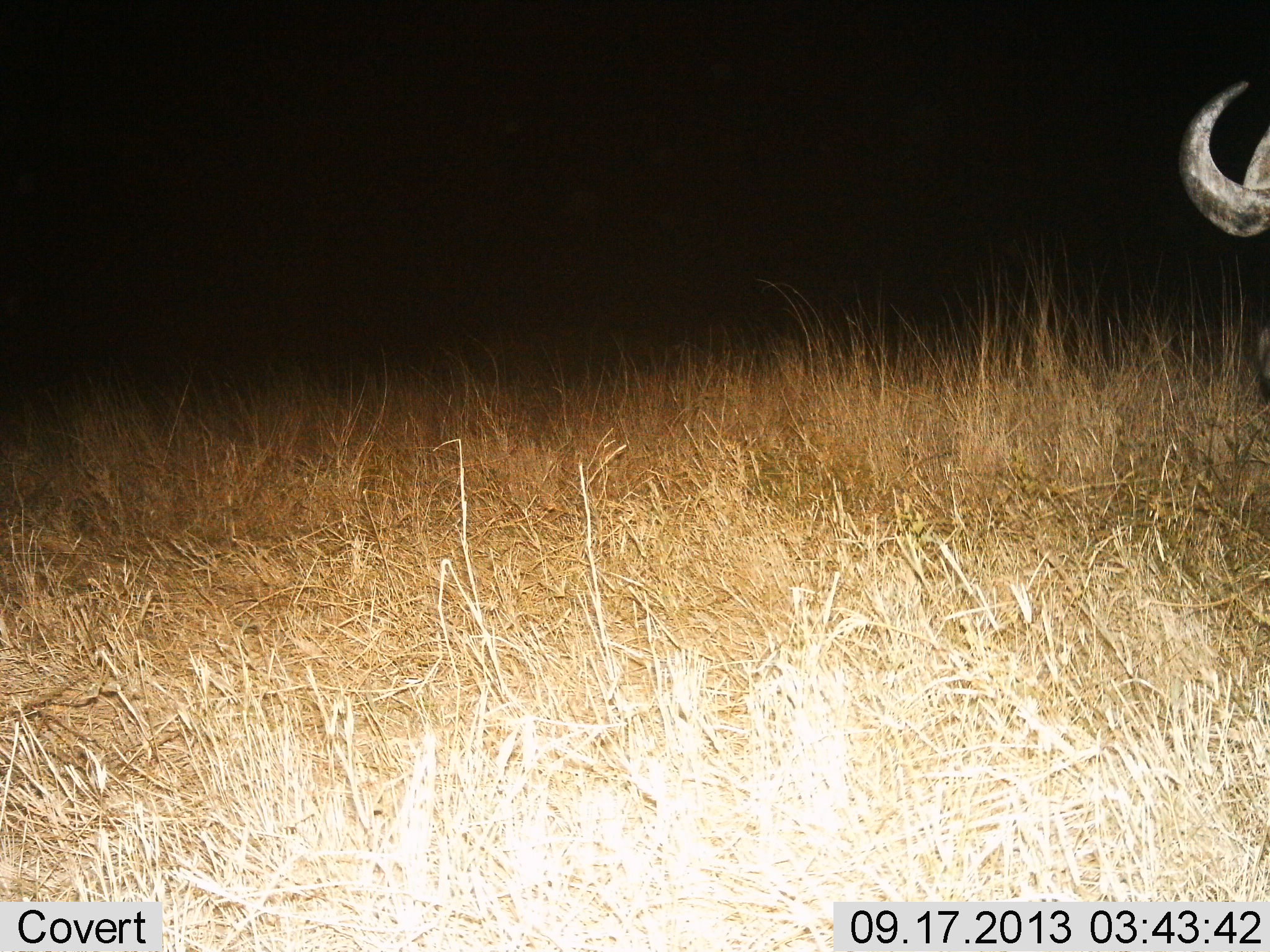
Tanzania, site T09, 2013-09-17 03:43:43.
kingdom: Animalia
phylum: Chordata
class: Mammalia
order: Artiodactyla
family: Bovidae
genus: Connochaetes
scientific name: Connochaetes taurinus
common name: blue wildebeest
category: wildebeest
Wildebeest (blue wildebeest) (Connochaetes taurinus), count 1. Behavior (volunteer vote fractions): standing 90%, resting 0%, moving 10%, interacting 0%. Young present (vote fraction): 0%. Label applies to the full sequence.